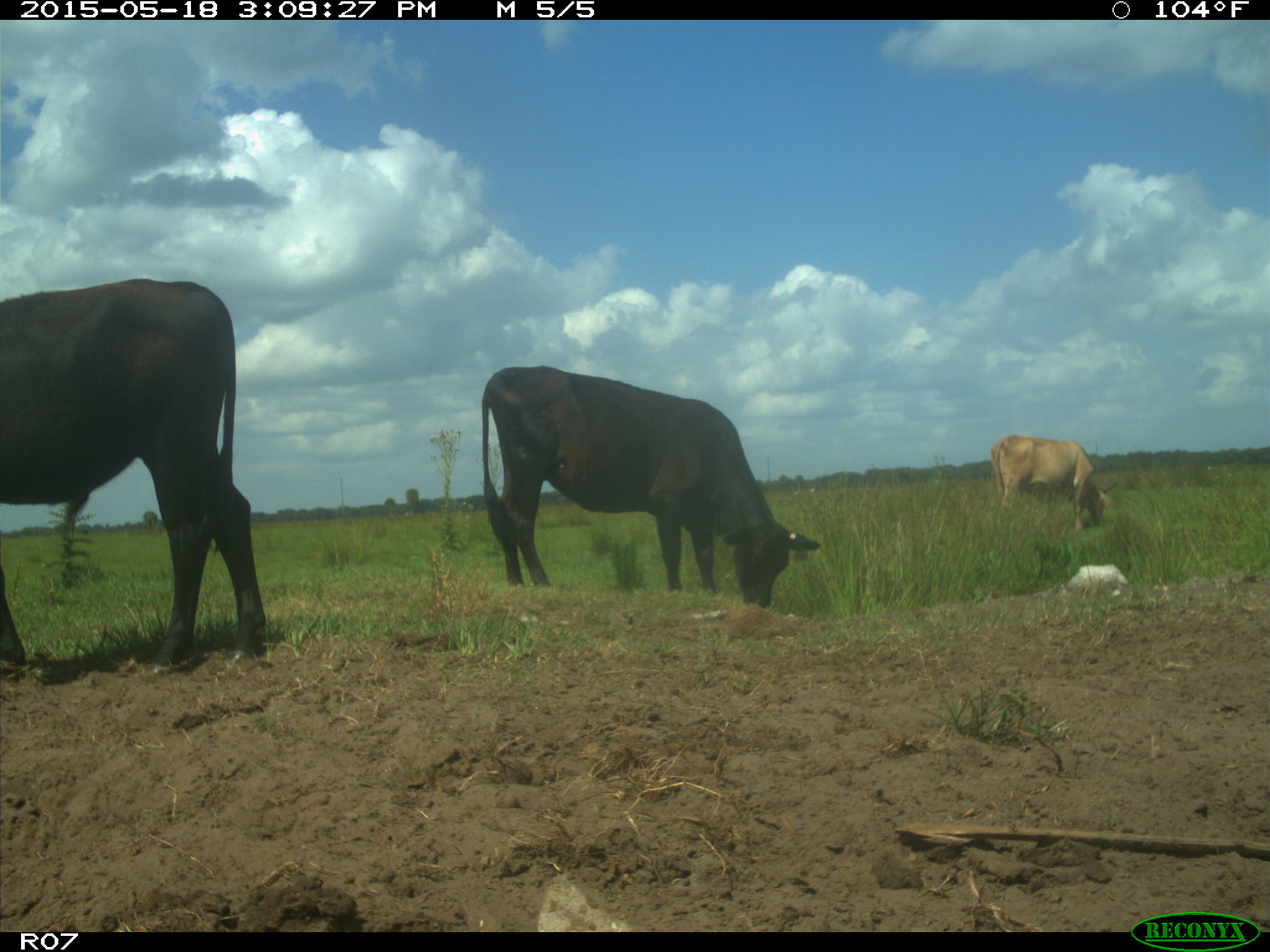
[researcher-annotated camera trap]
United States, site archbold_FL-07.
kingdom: Animalia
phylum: Chordata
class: Mammalia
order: Artiodactyla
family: Bovidae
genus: Bos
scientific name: Bos taurus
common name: domestic cow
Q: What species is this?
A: Bos taurus (domestic cow).